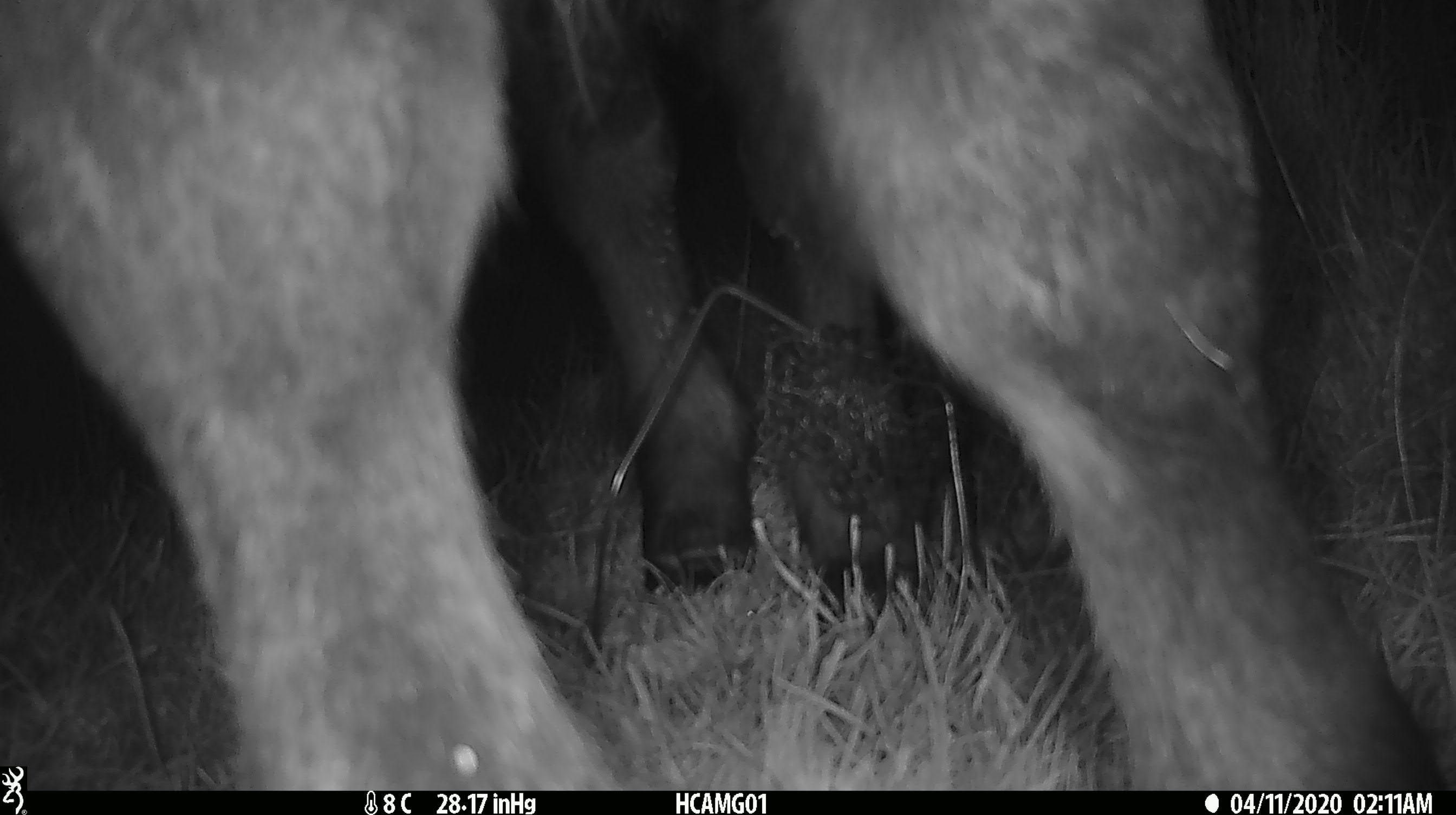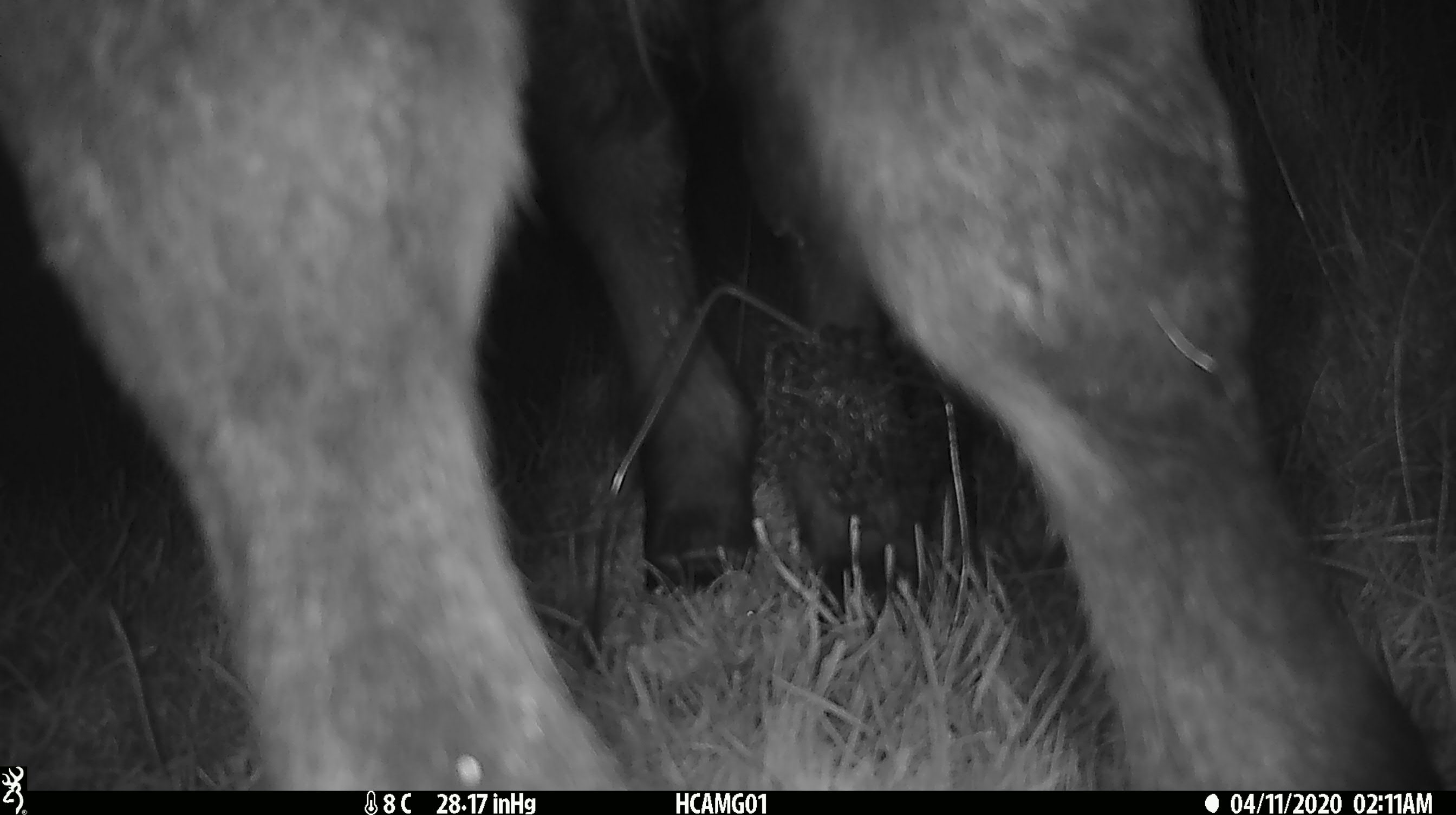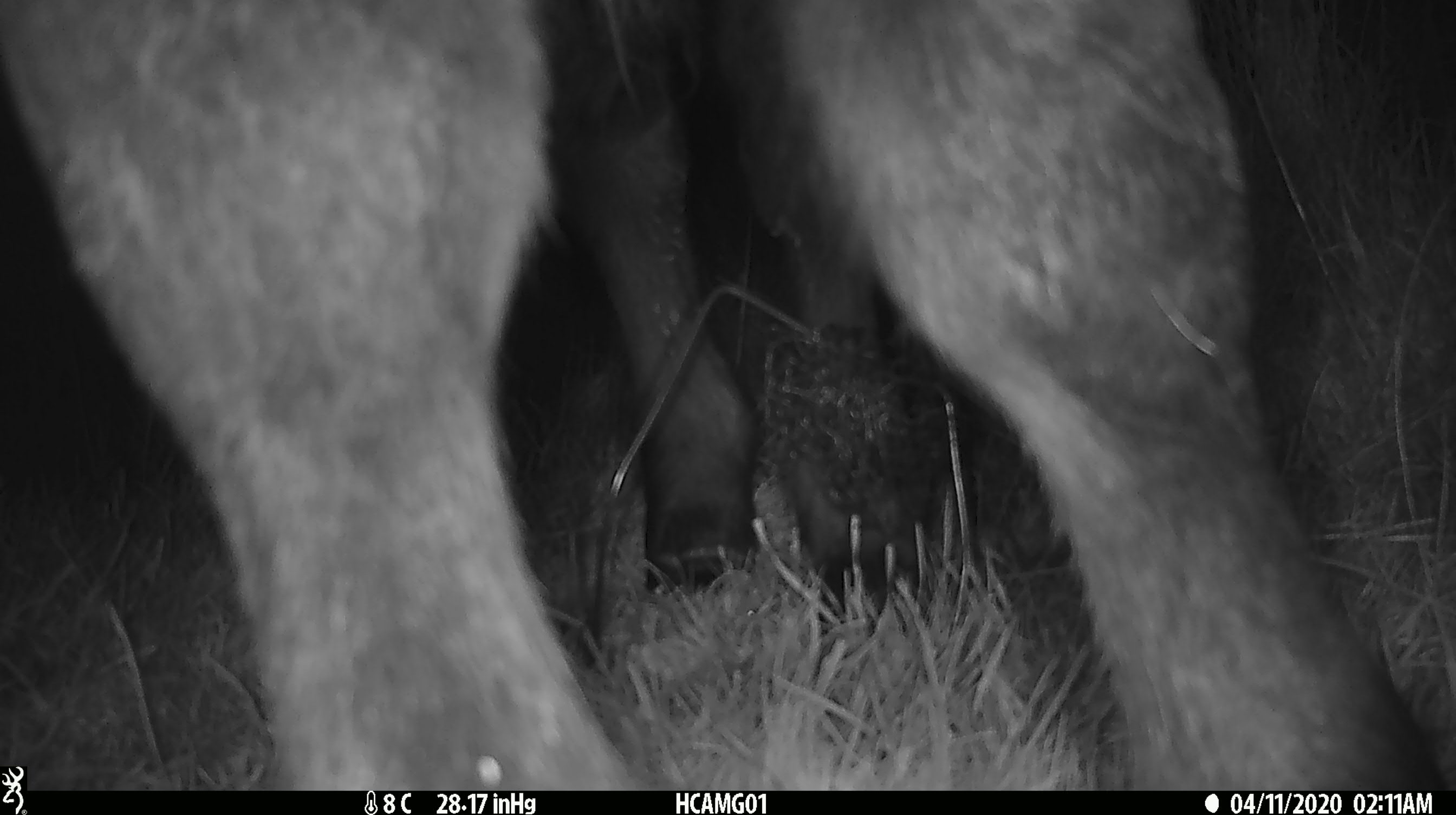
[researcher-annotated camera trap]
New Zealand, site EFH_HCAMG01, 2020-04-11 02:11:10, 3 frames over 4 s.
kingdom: Animalia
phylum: Chordata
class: Mammalia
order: Artiodactyla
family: Bovidae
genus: Bos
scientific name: Bos taurus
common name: domestic cow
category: cow